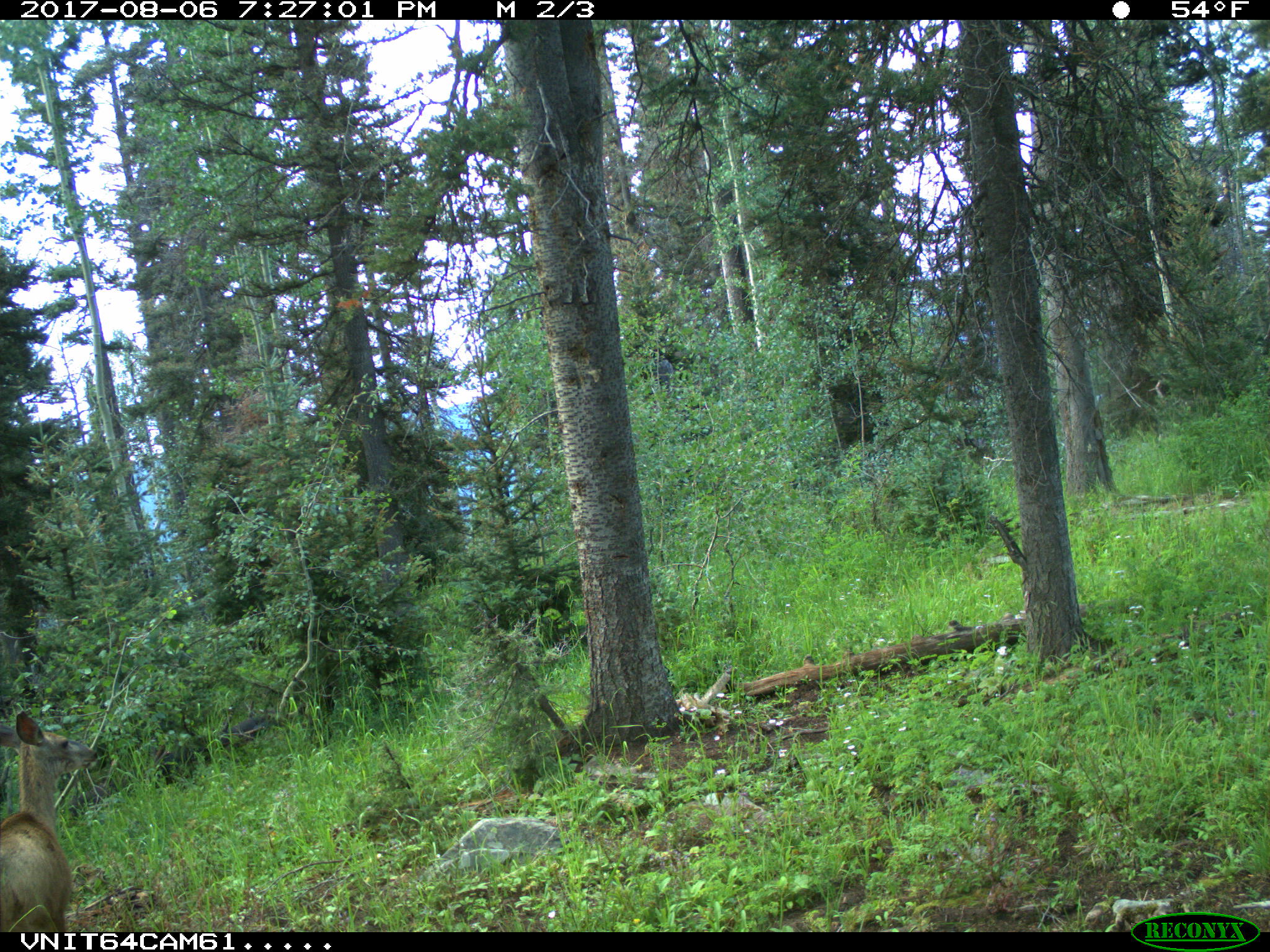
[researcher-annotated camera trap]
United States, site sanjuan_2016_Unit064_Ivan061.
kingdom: Animalia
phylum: Chordata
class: Mammalia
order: Artiodactyla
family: Cervidae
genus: Odocoileus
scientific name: Odocoileus hemionus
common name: mule deer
Odocoileus hemionus (mule deer).